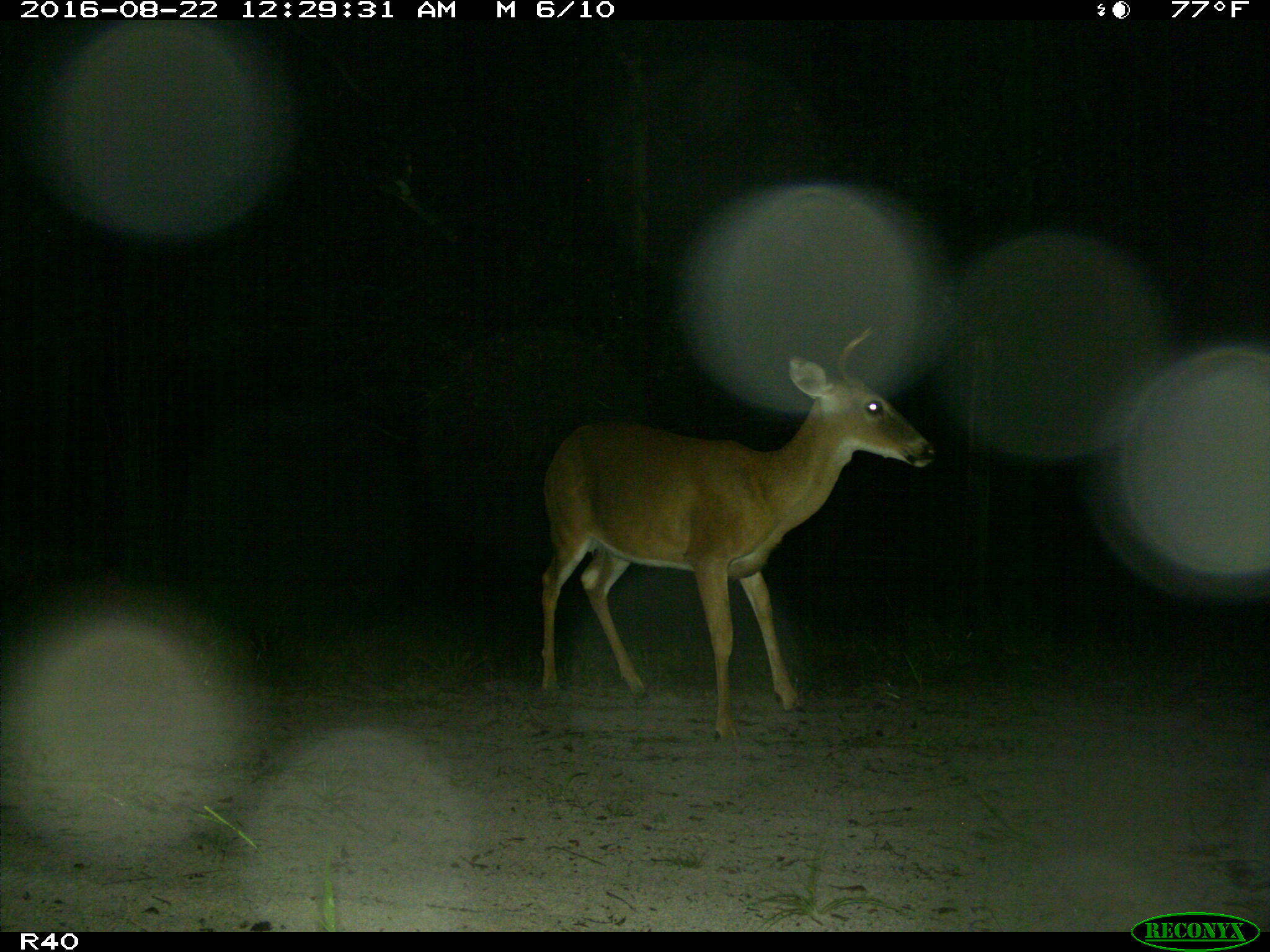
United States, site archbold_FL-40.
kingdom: Animalia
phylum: Chordata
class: Mammalia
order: Artiodactyla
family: Cervidae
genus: Odocoileus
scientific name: Odocoileus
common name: deer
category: unidentified deer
Unidentified deer (deer) (Odocoileus).